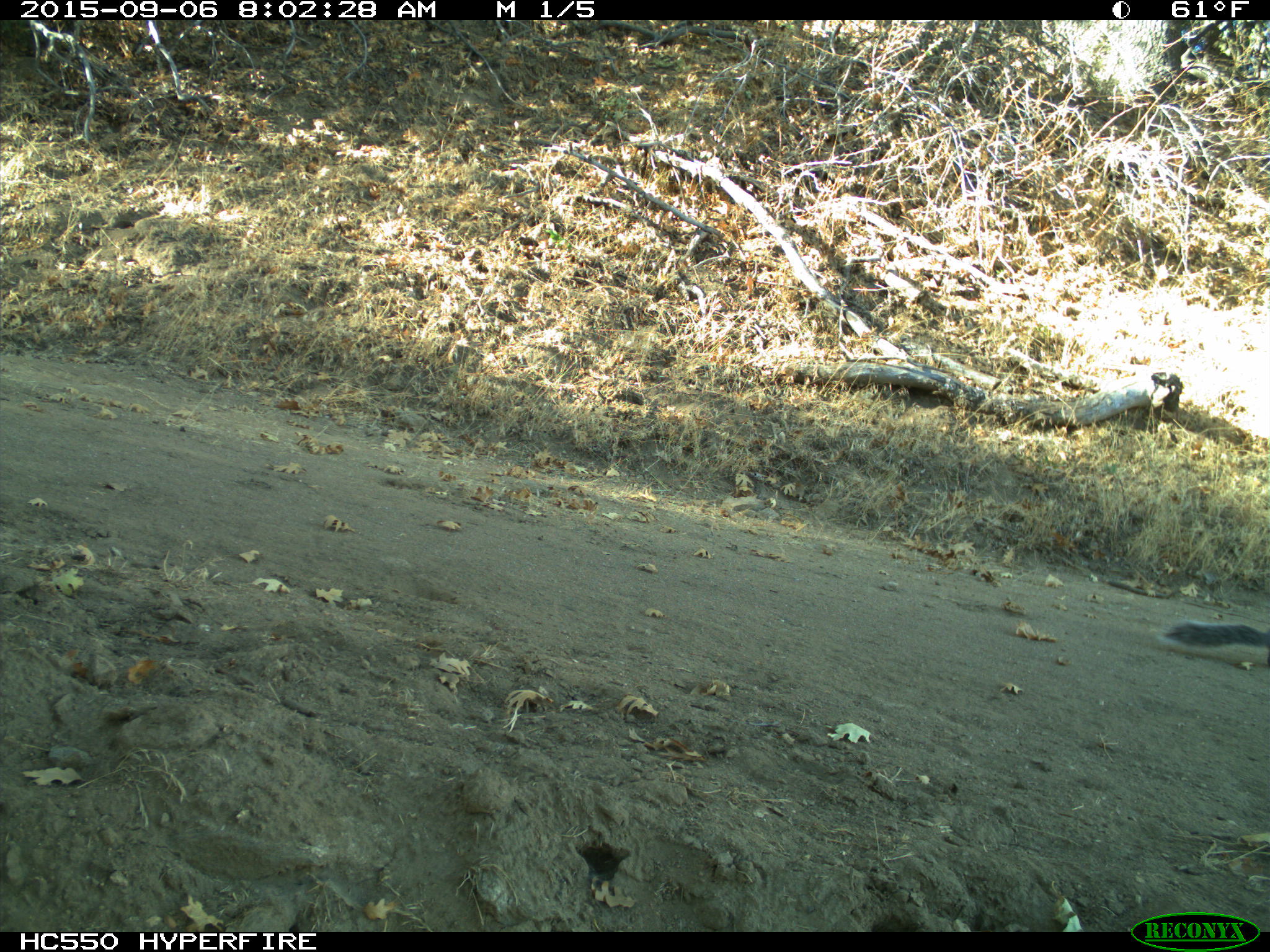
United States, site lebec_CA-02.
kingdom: Animalia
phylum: Chordata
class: Mammalia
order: Rodentia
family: Sciuridae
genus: Sciurus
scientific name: Sciurus carolinensis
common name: eastern gray squirrel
Sciurus carolinensis (eastern gray squirrel).